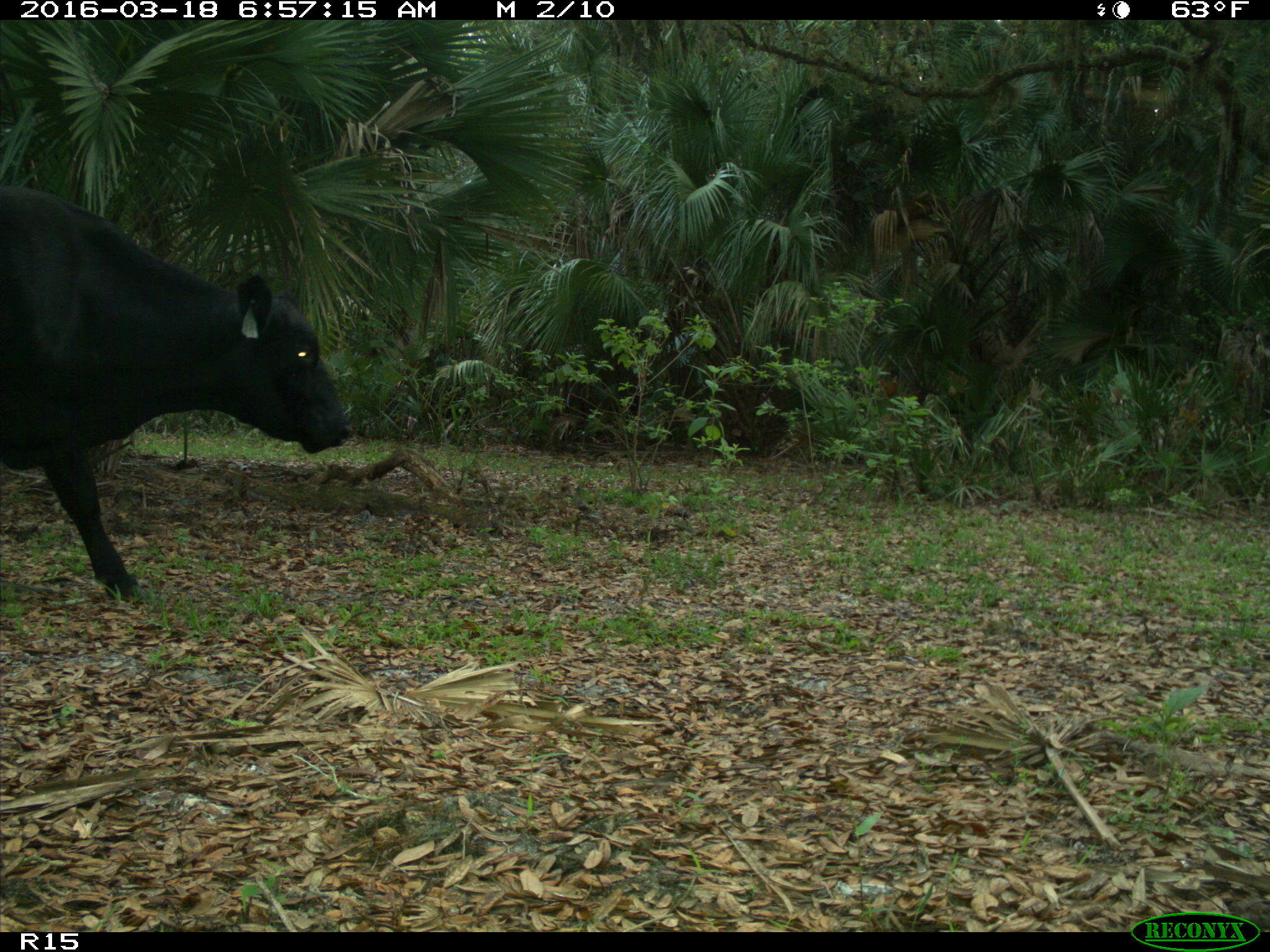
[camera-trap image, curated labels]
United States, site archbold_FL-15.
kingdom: Animalia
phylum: Chordata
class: Mammalia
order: Artiodactyla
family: Bovidae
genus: Bos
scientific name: Bos taurus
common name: domestic cow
Bos taurus (domestic cow).